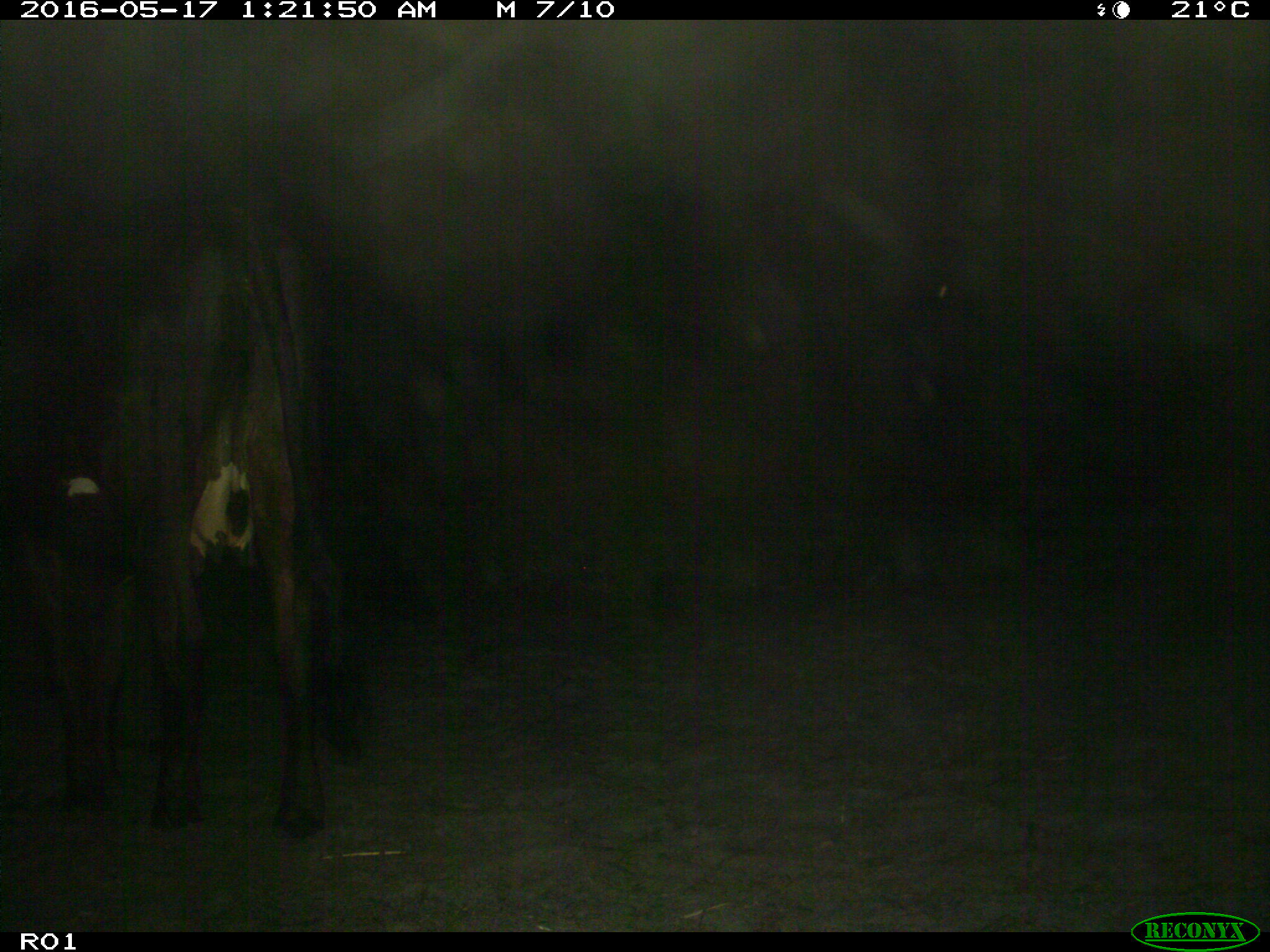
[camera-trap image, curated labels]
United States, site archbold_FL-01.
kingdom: Animalia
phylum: Chordata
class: Mammalia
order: Artiodactyla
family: Bovidae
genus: Bos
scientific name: Bos taurus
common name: domestic cow